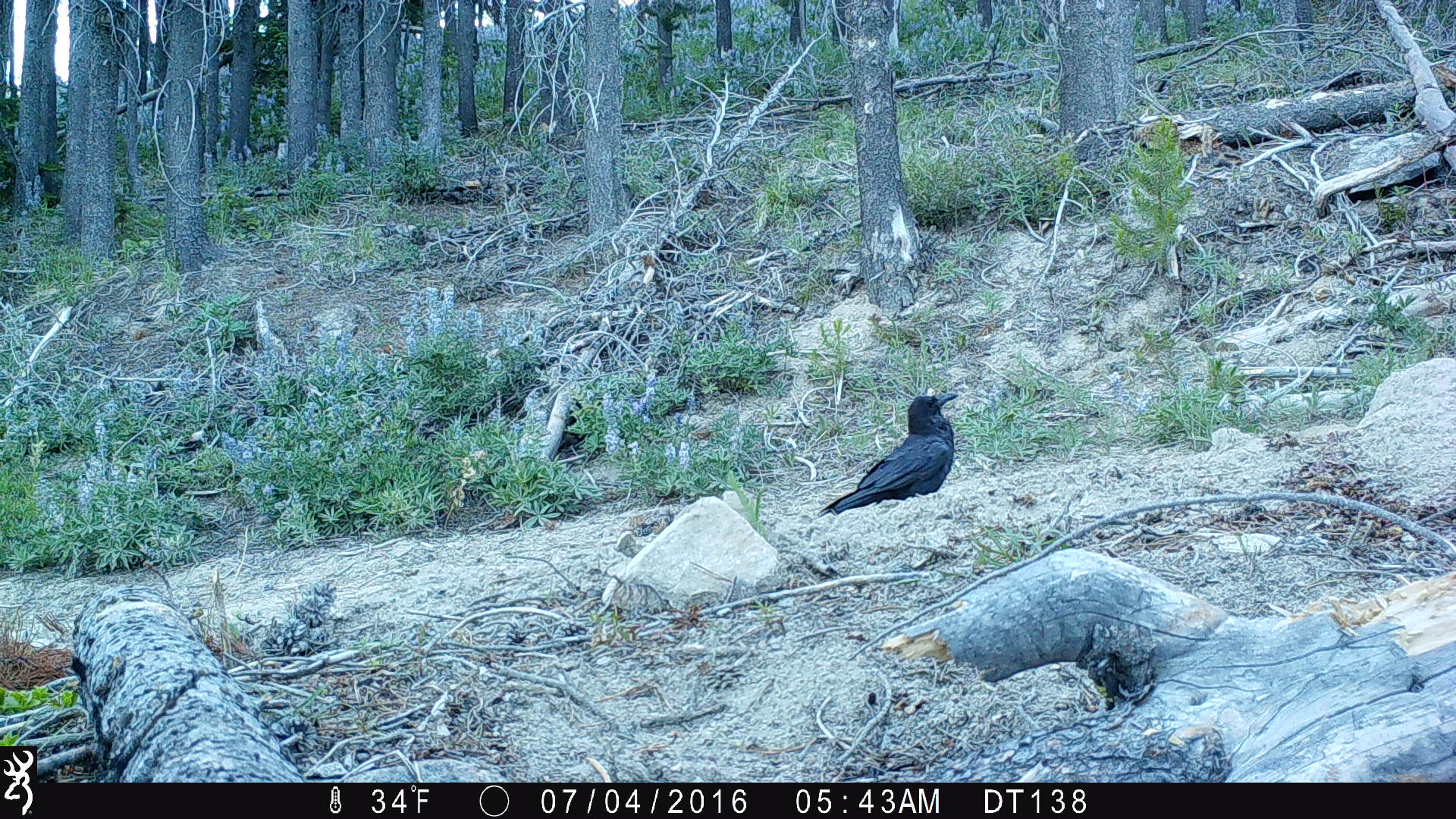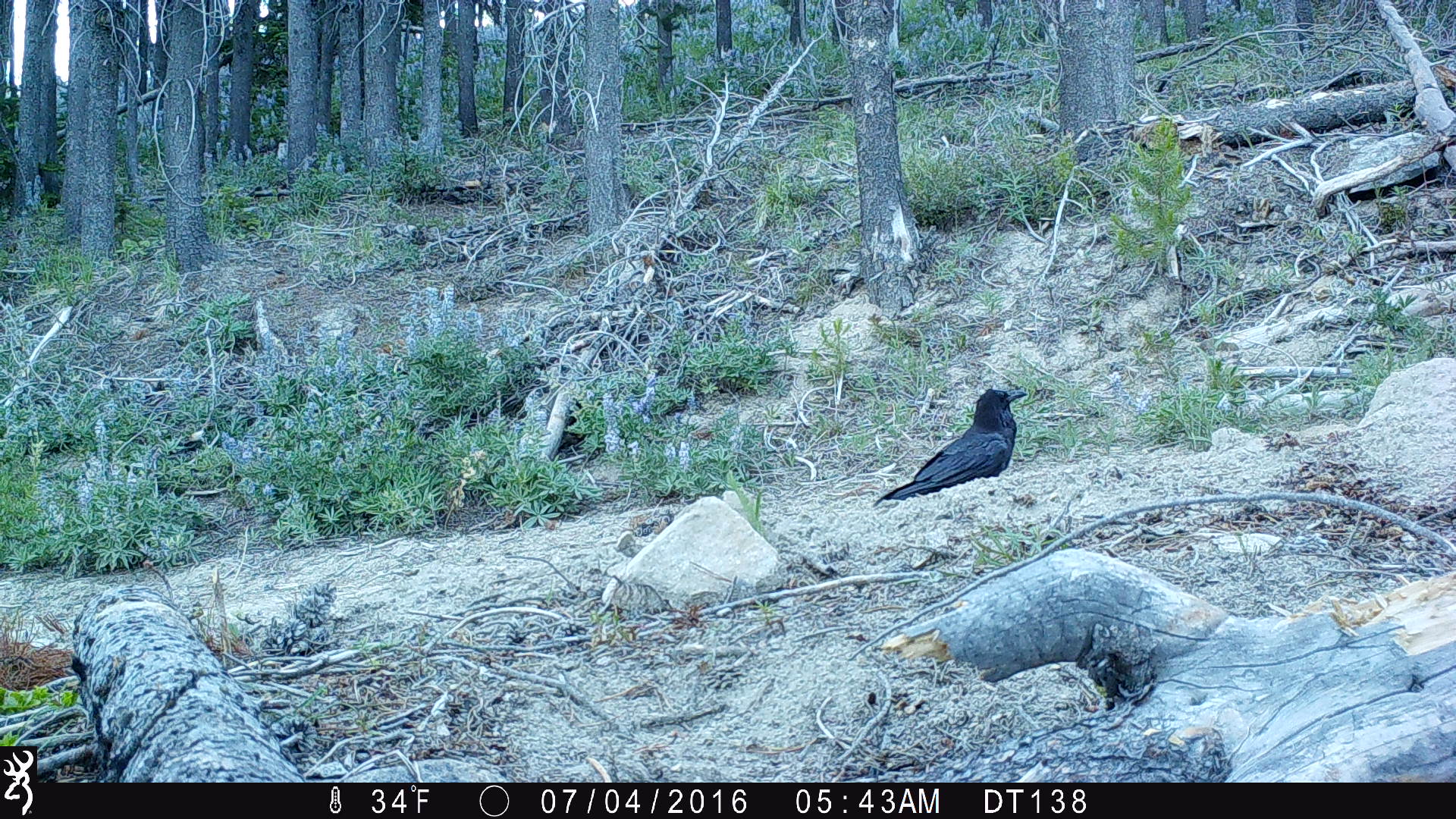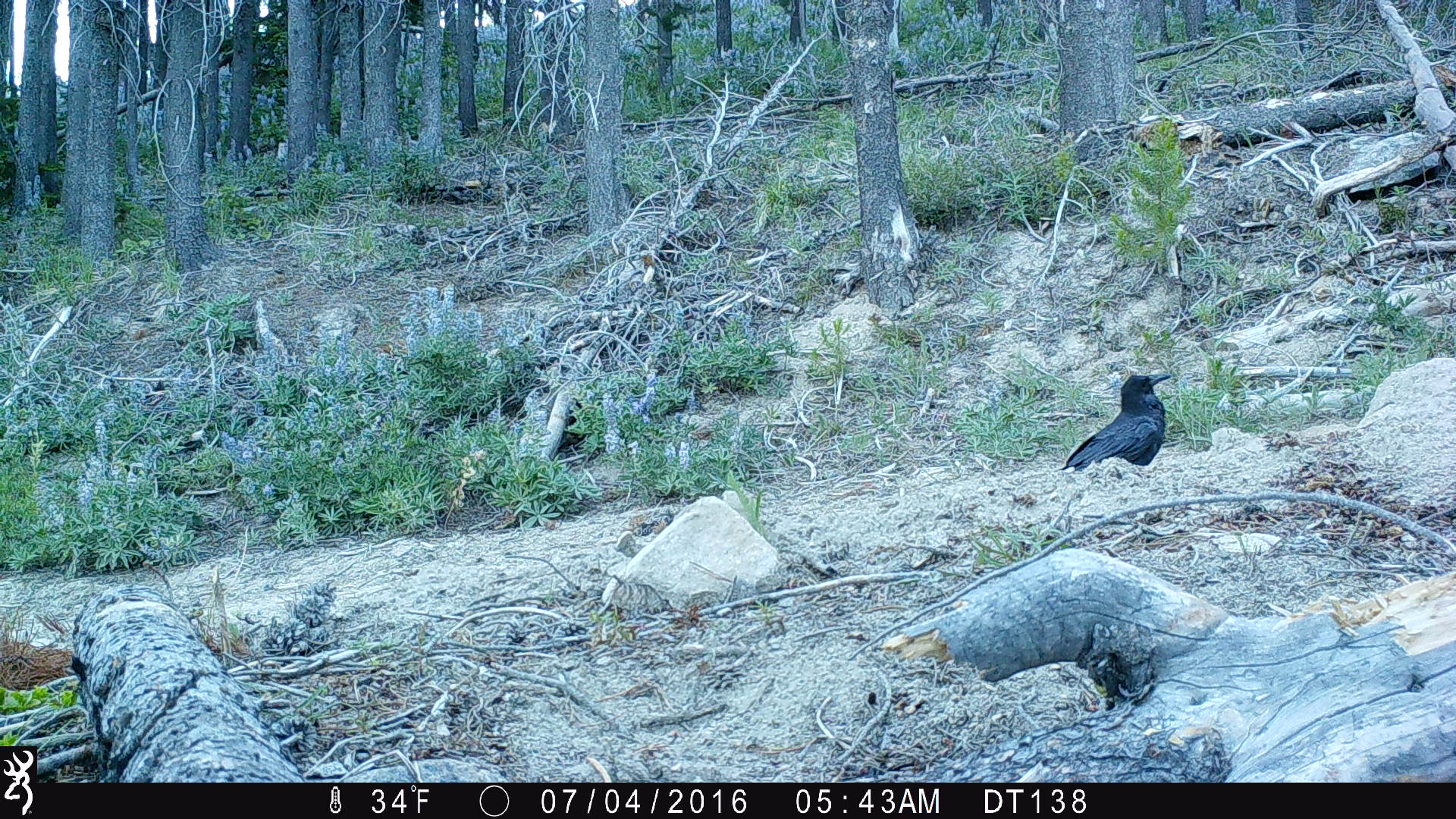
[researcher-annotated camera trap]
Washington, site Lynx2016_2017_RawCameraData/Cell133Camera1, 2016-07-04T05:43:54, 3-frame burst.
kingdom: Animalia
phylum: Chordata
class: Aves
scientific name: Aves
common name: birds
Aves (birds). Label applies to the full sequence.